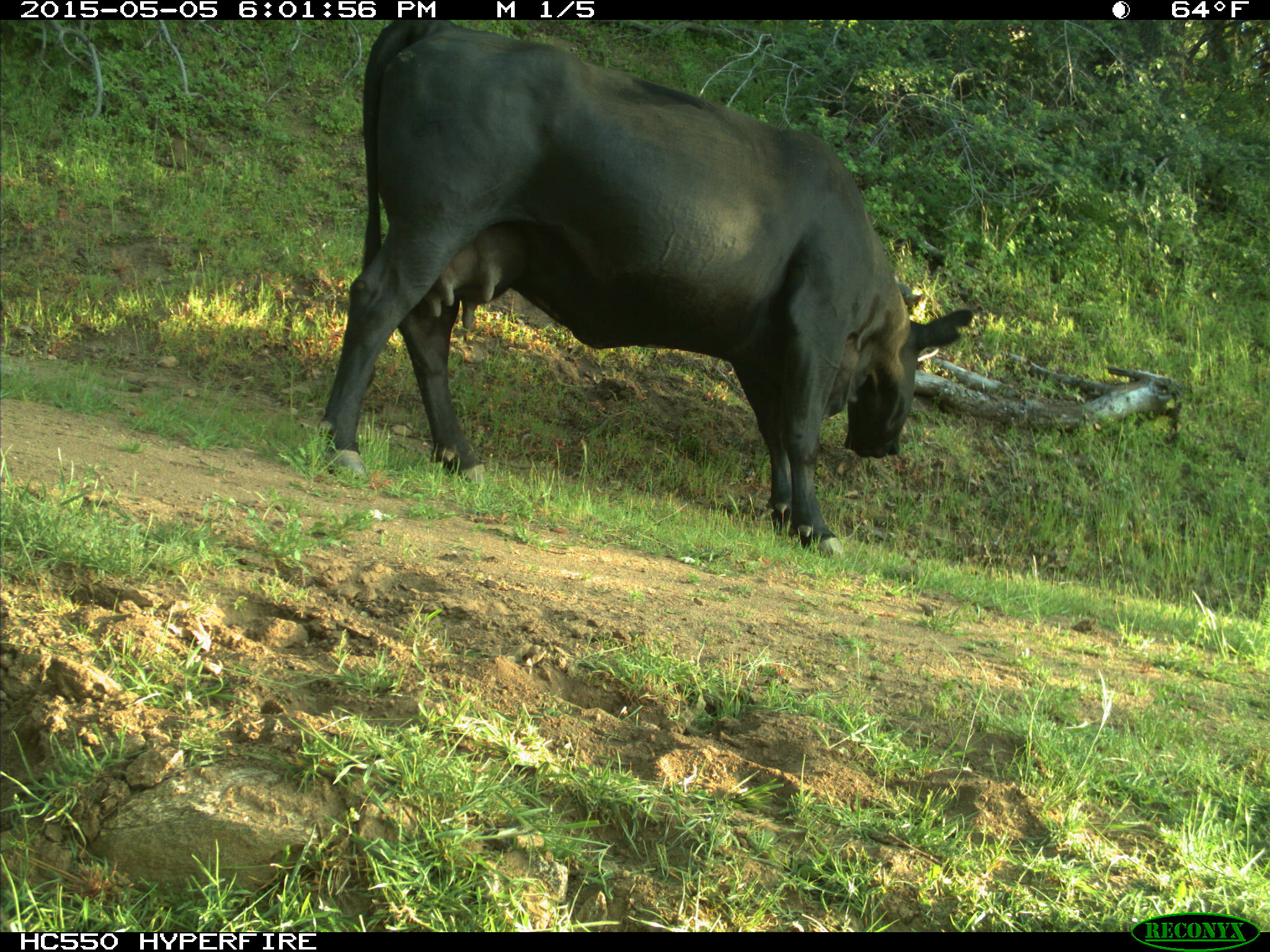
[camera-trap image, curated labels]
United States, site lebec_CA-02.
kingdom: Animalia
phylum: Chordata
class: Mammalia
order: Artiodactyla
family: Bovidae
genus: Bos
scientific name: Bos taurus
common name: domestic cow